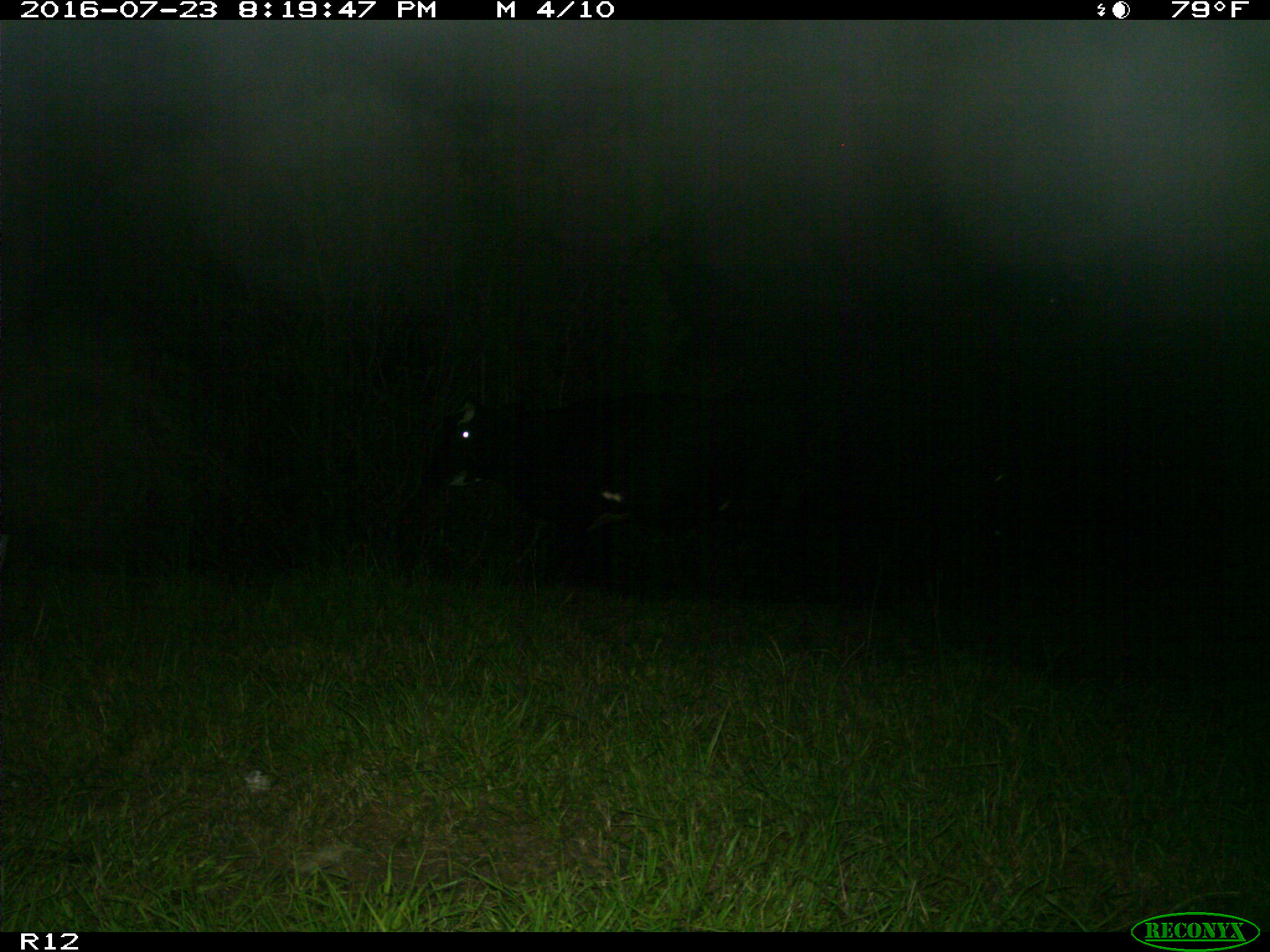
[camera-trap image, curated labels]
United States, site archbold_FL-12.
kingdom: Animalia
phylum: Chordata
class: Mammalia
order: Artiodactyla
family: Bovidae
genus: Bos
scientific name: Bos taurus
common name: domestic cow